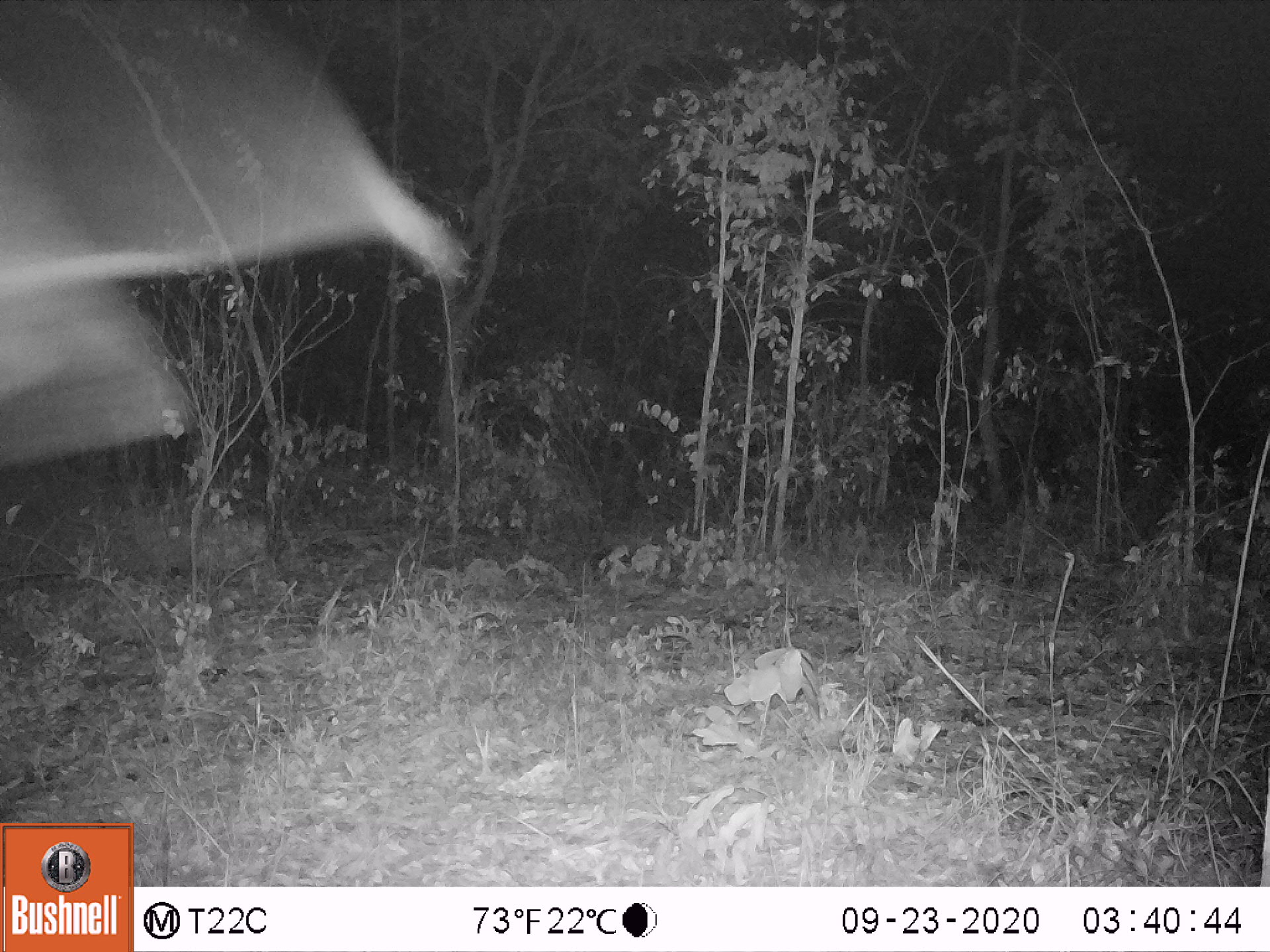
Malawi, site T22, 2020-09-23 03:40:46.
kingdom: Animalia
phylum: Chordata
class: Mammalia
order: Chiroptera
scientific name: Chiroptera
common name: bat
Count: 1.